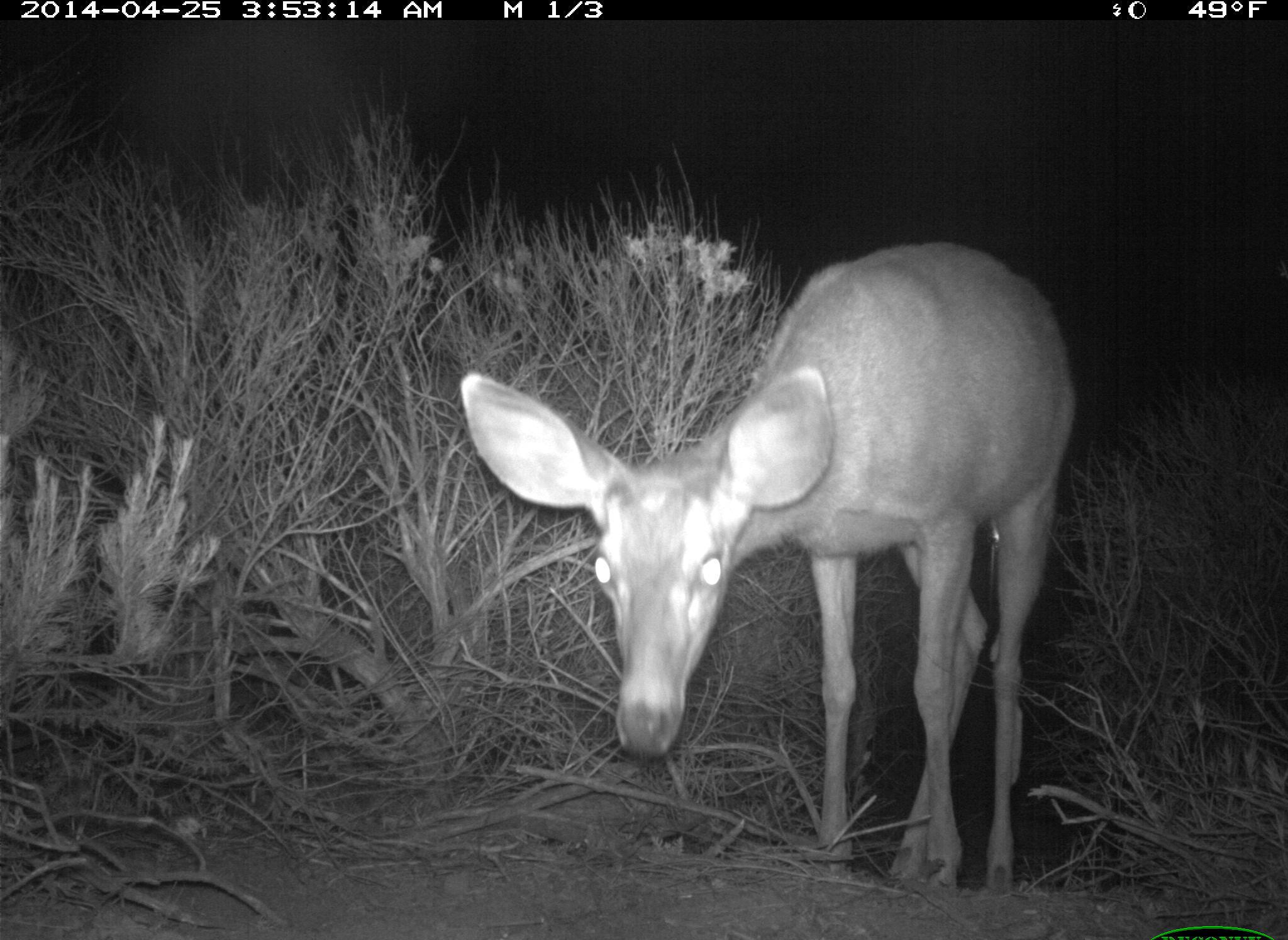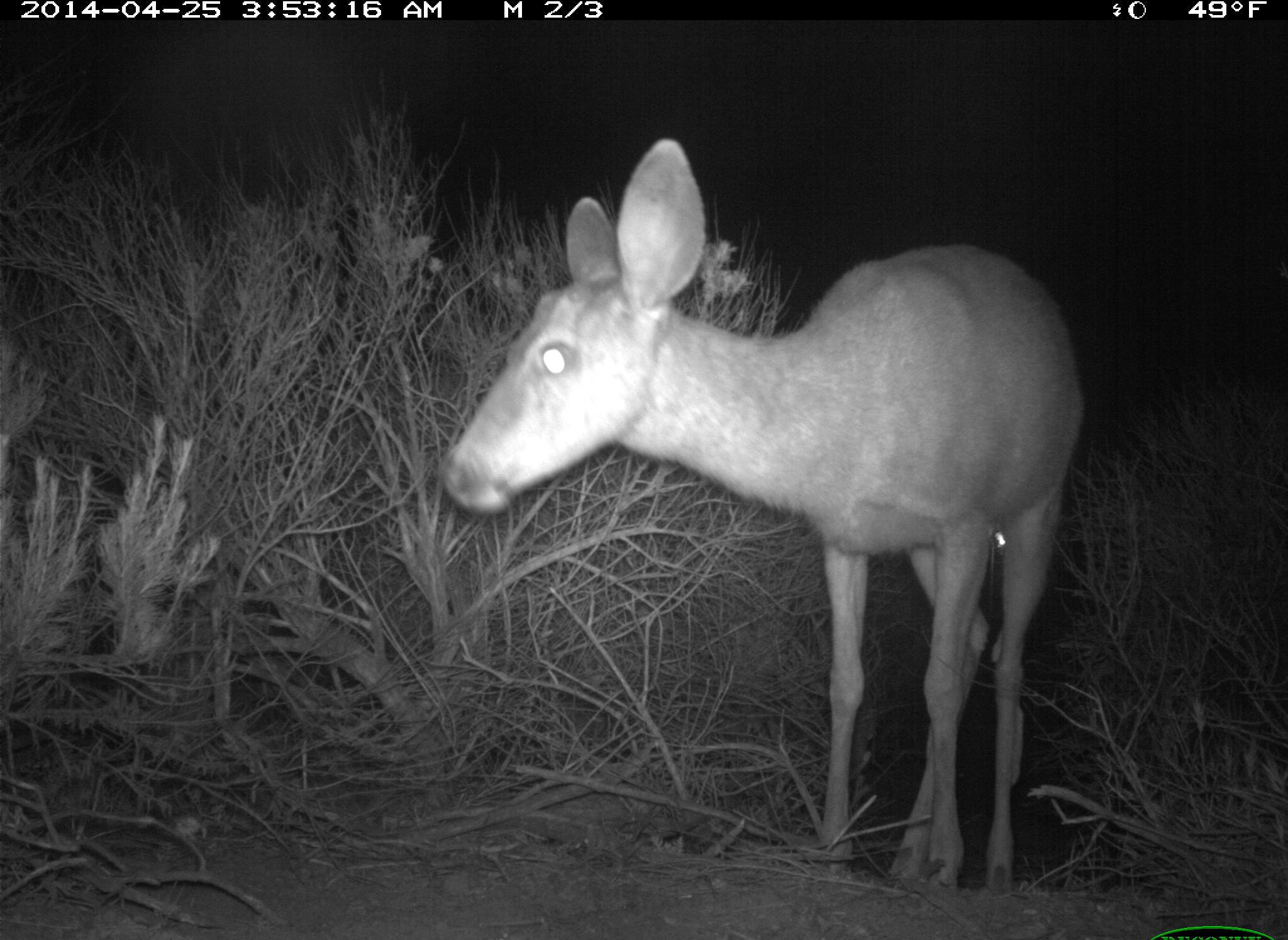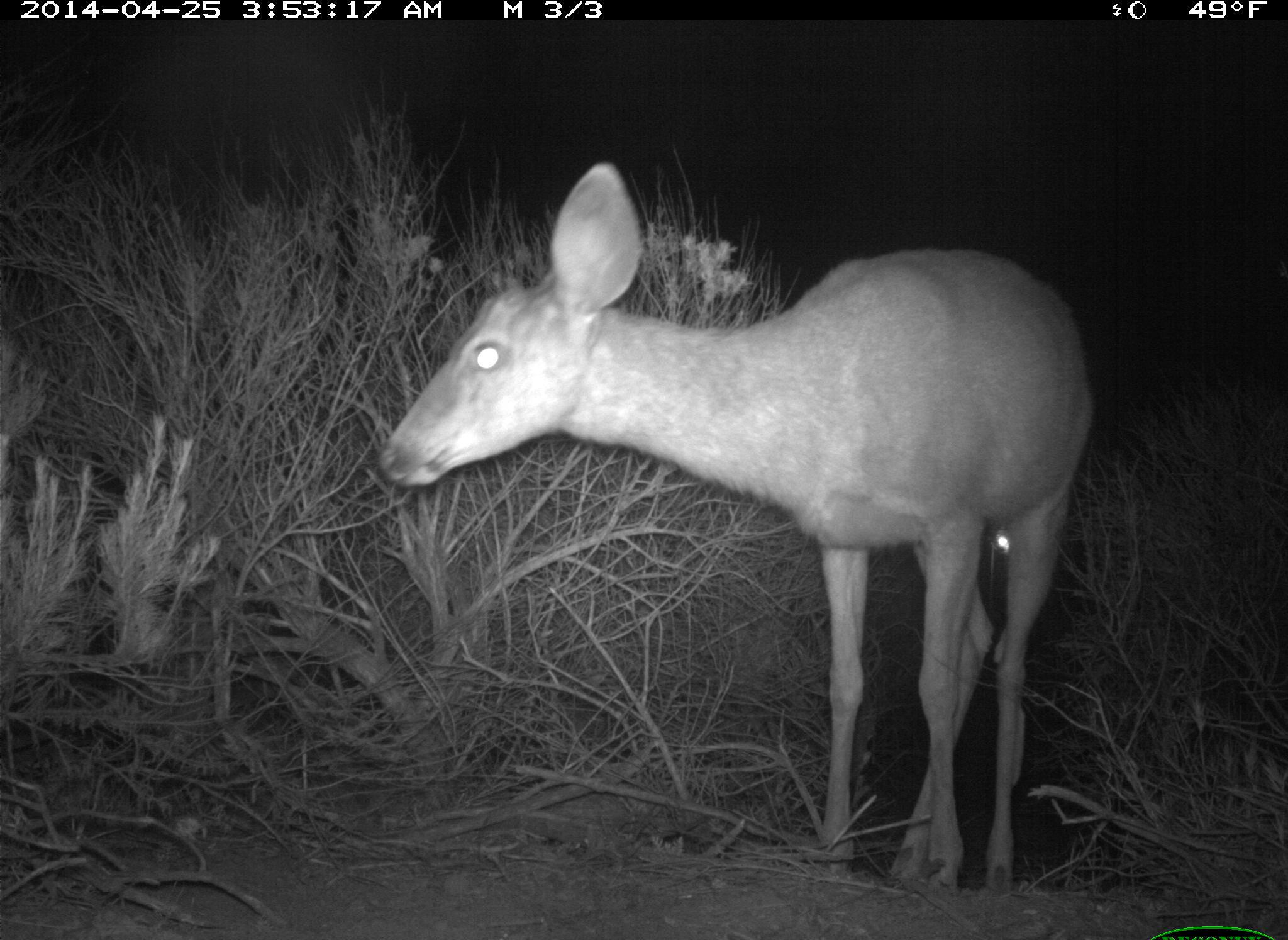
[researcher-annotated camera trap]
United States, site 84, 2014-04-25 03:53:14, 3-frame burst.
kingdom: Animalia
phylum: Chordata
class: Mammalia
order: Artiodactyla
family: Cervidae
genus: Odocoileus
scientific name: Odocoileus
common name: deer